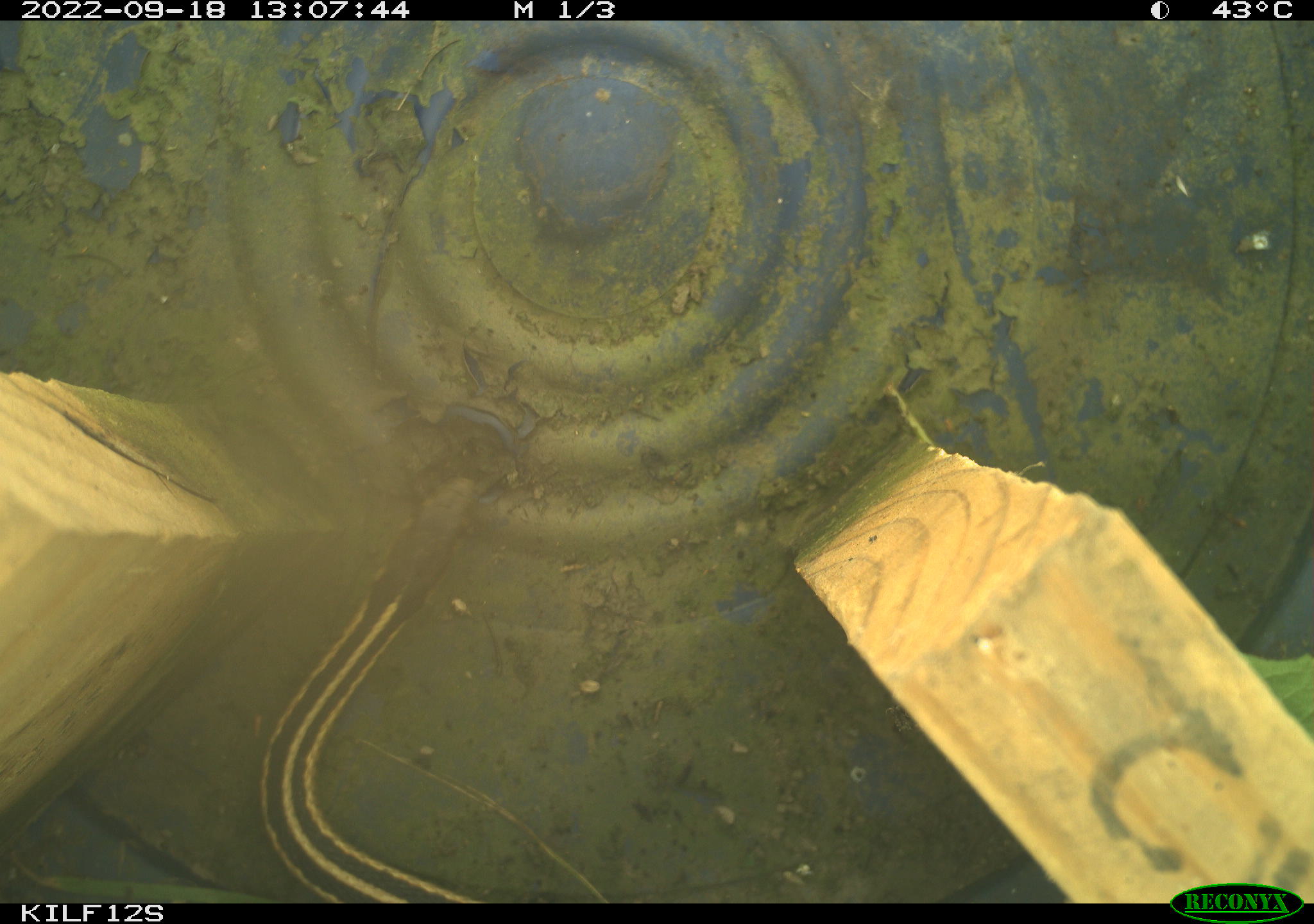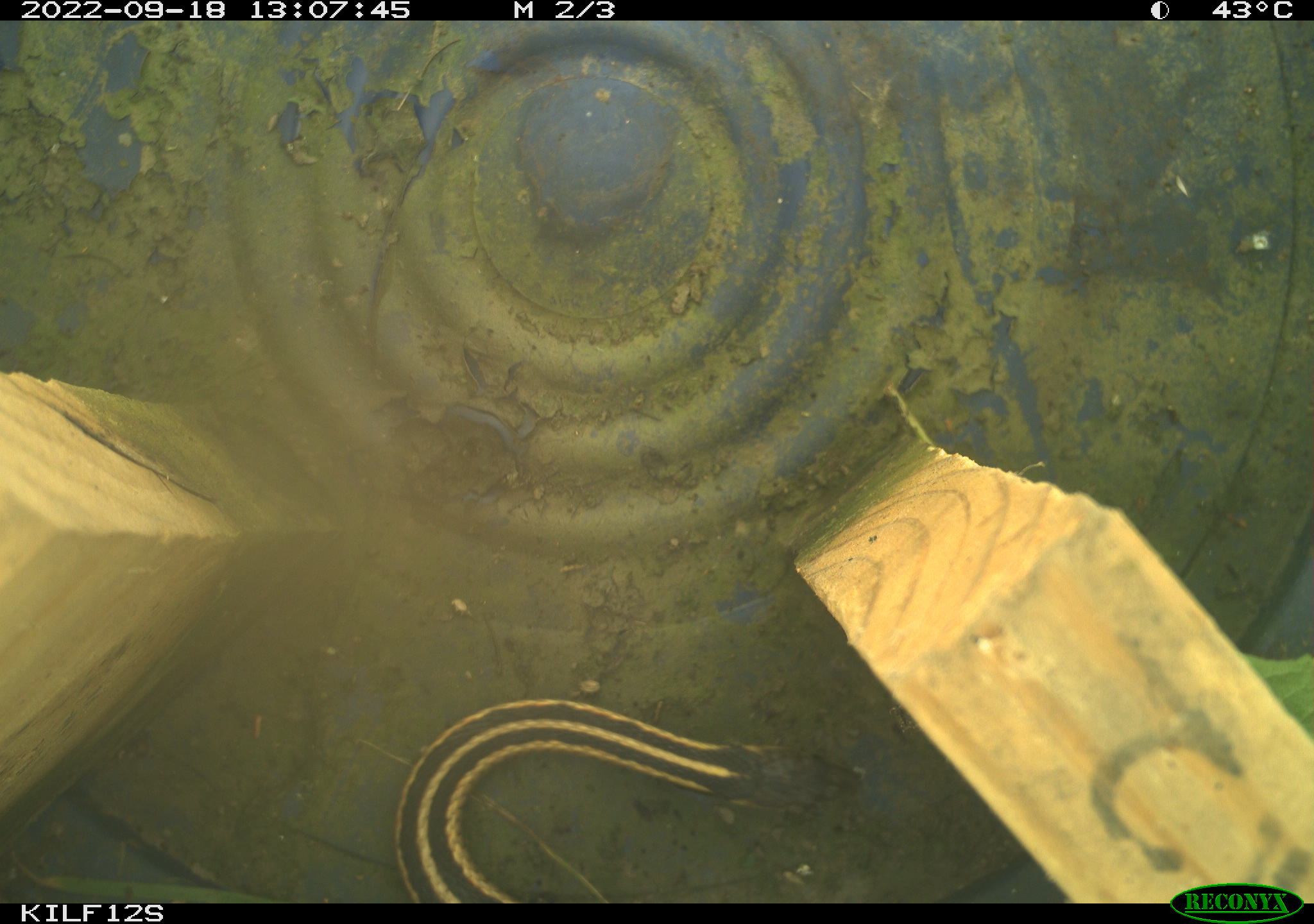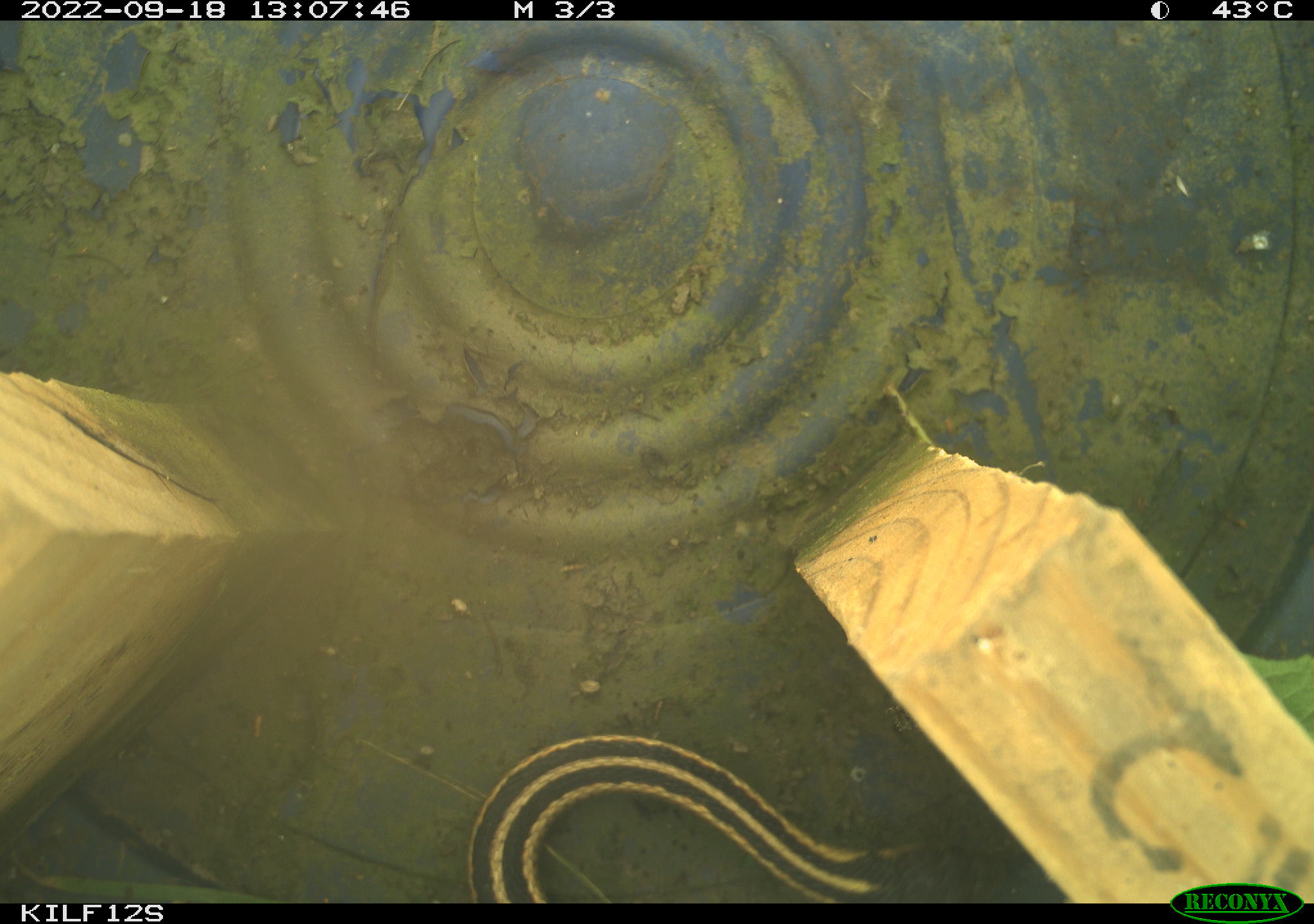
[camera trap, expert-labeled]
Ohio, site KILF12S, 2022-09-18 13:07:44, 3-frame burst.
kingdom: Animalia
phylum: Chordata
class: Reptilia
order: Squamata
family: Colubridae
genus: Thamnophis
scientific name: Thamnophis sirtalis sirtalis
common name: eastern gartersnake